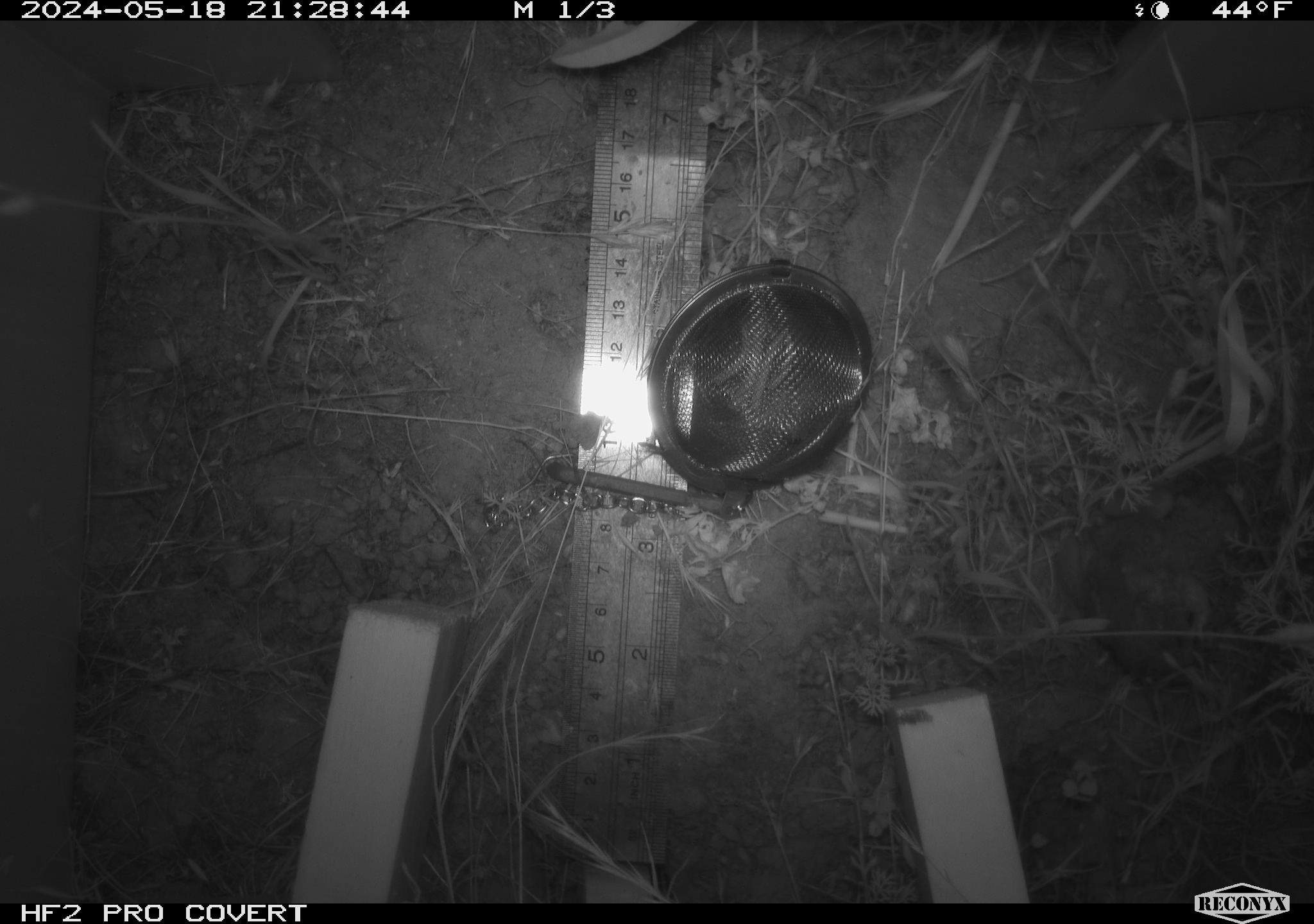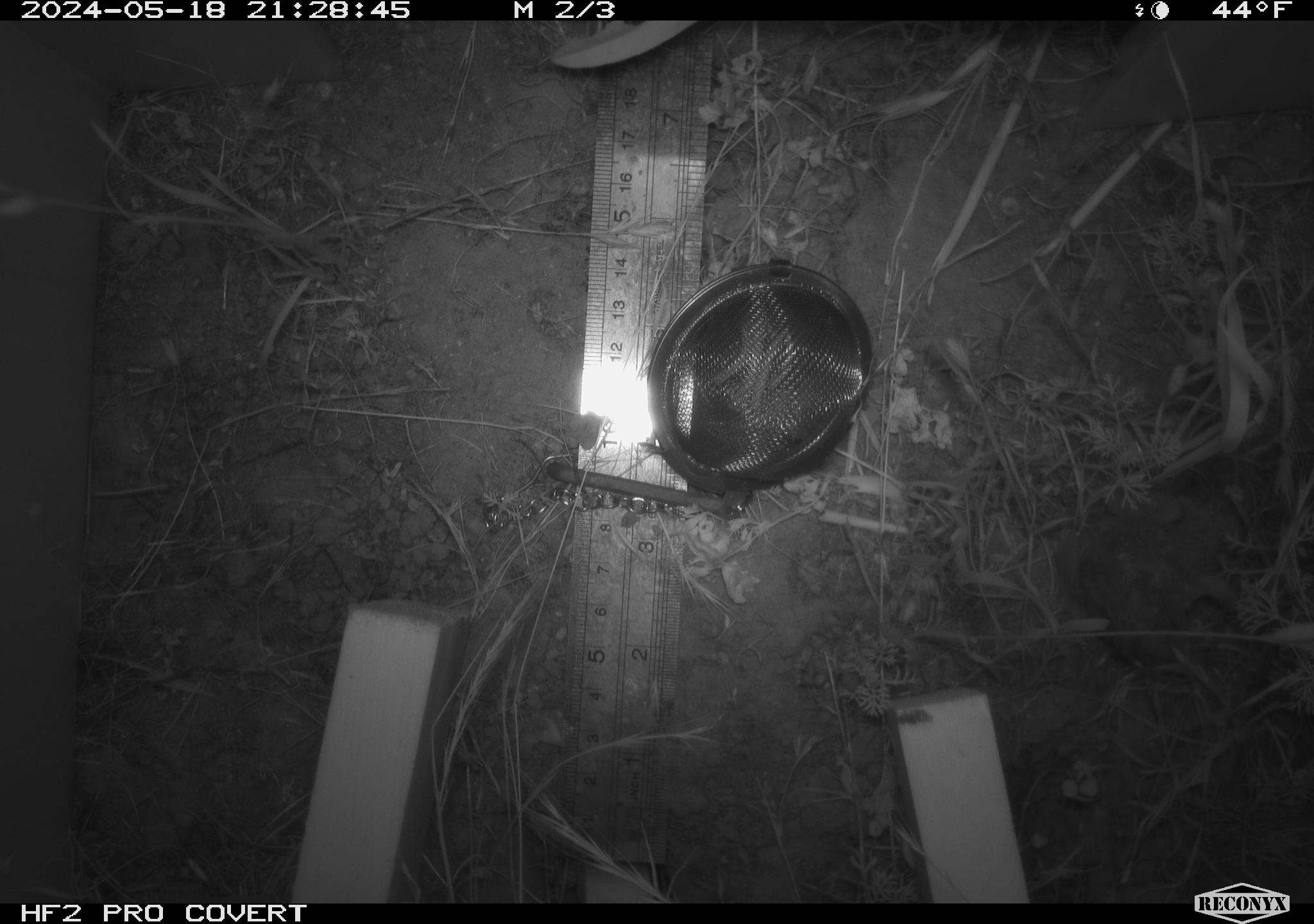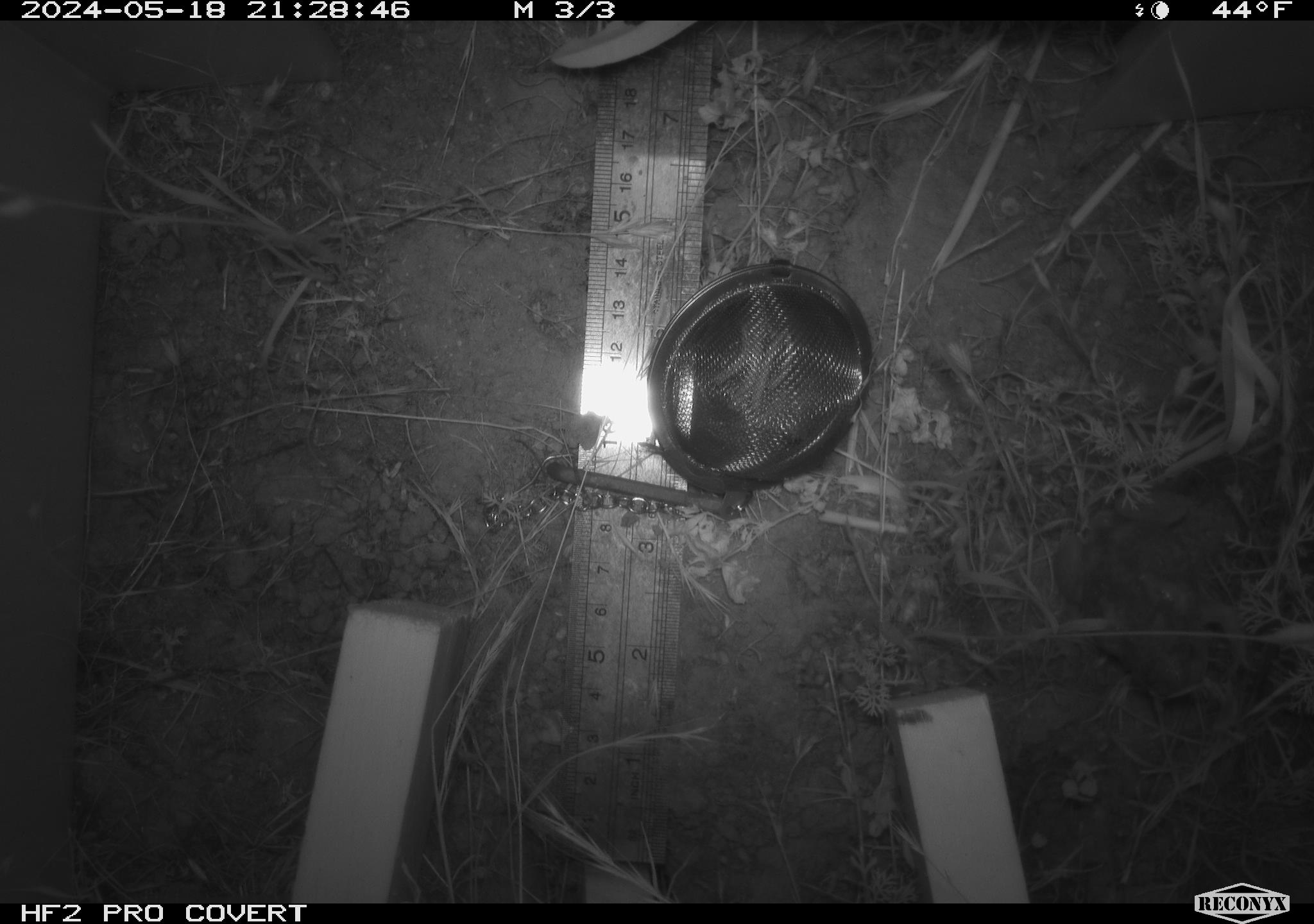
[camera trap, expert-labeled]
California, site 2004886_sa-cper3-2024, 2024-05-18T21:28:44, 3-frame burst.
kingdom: Animalia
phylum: Chordata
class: Amphibia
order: Anura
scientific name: Anura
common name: frogs